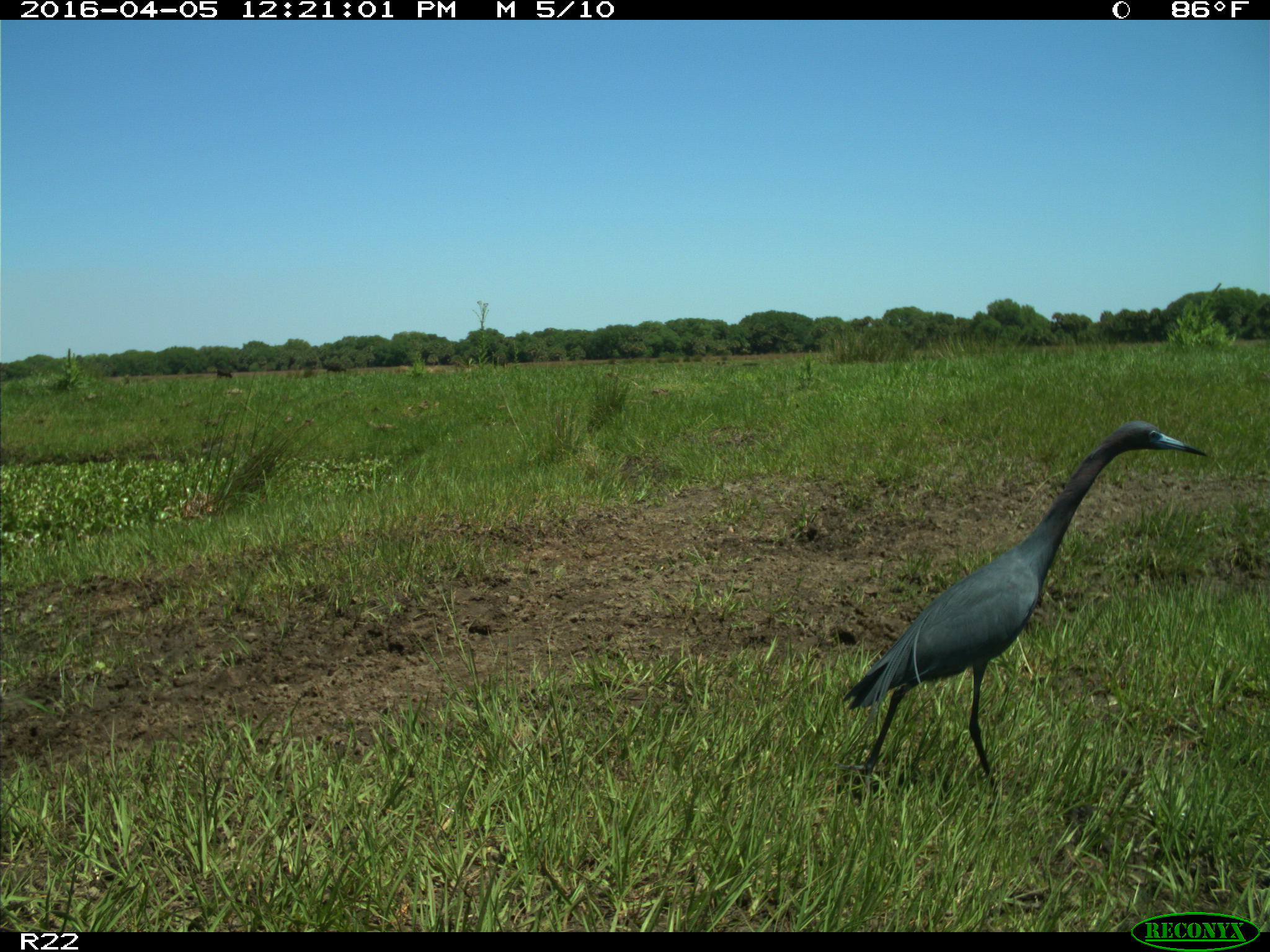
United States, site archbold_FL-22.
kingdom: Animalia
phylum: Chordata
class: Aves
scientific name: Aves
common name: birds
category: unidentified bird